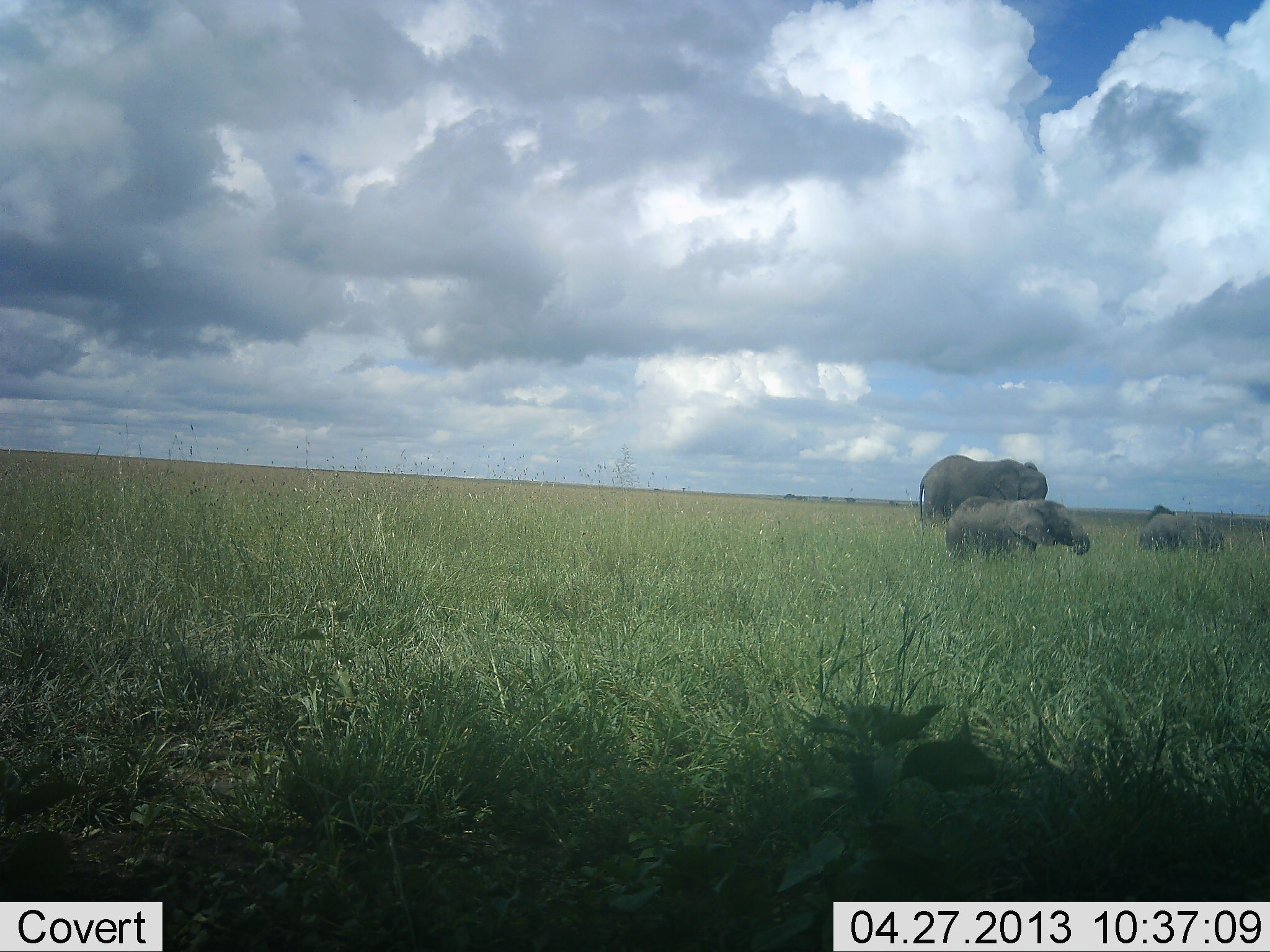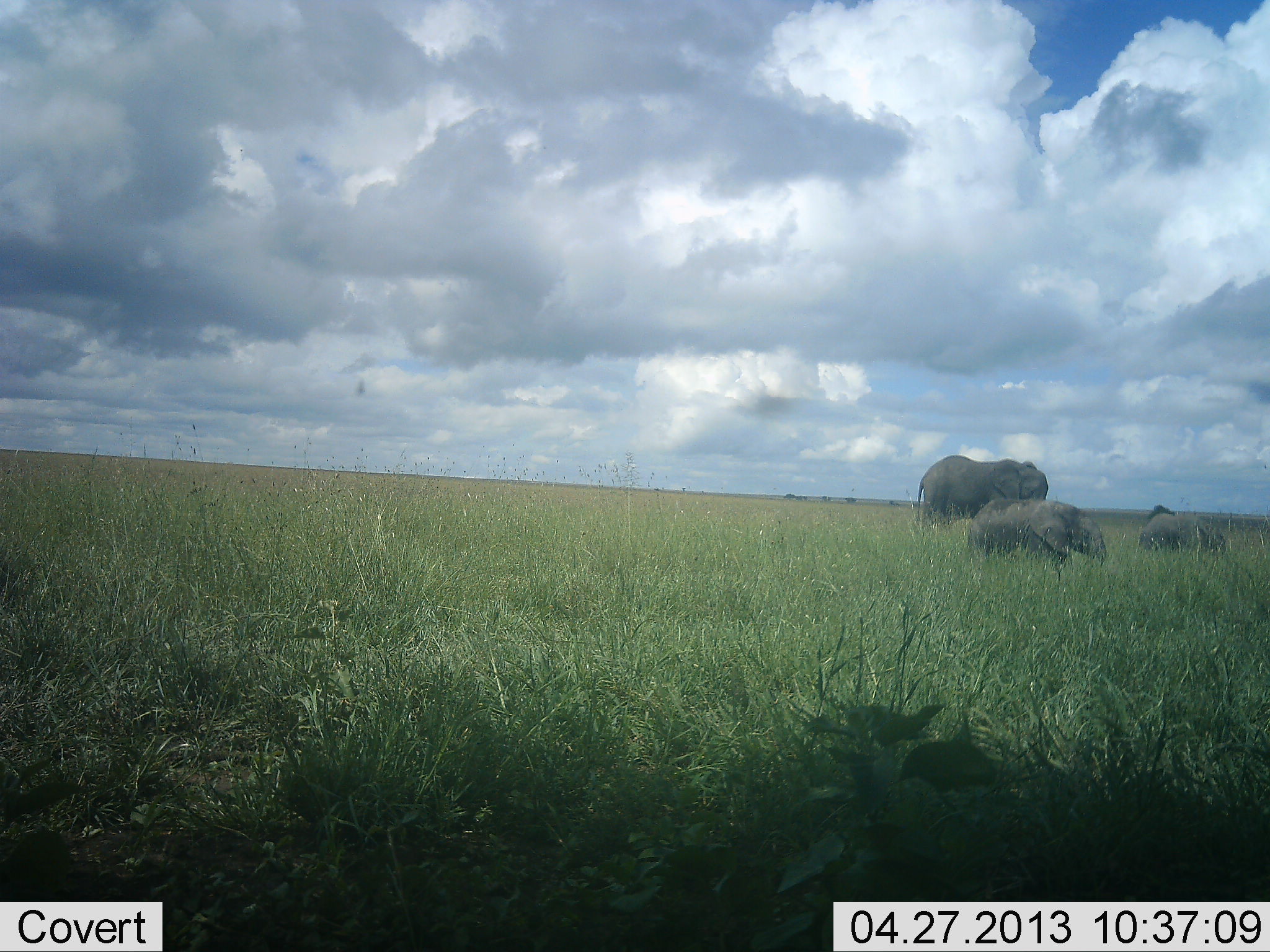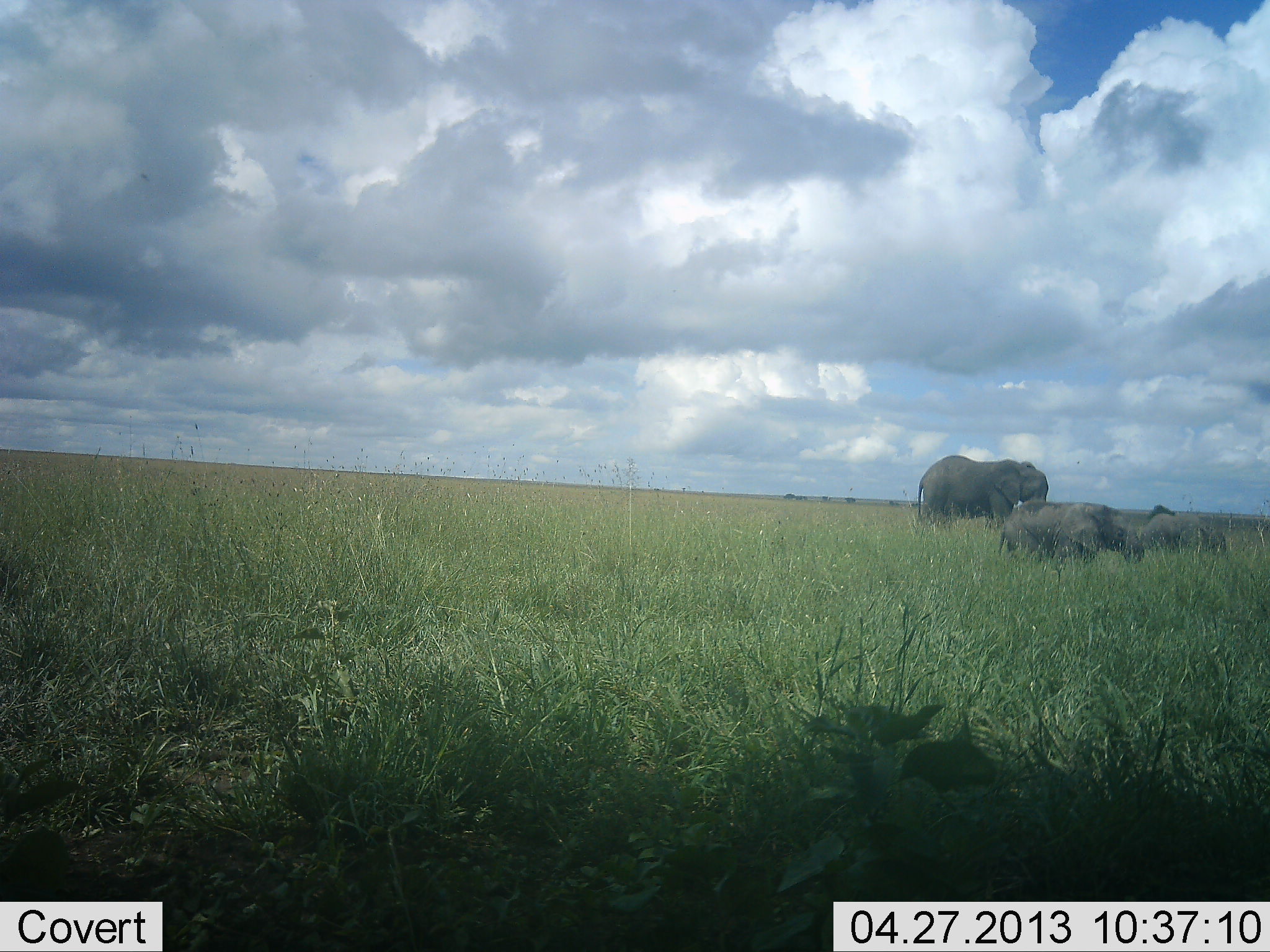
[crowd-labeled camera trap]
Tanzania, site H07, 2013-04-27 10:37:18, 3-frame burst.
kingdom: Animalia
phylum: Chordata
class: Mammalia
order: Proboscidea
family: Elephantidae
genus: Loxodonta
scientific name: Loxodonta africana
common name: african bush elephant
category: elephant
Elephant (african bush elephant) (Loxodonta africana), count 3. Behavior (volunteer vote fractions): standing 72%, resting 22%, moving 61%, interacting 0%. Young present (vote fraction): 72%. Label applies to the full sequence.